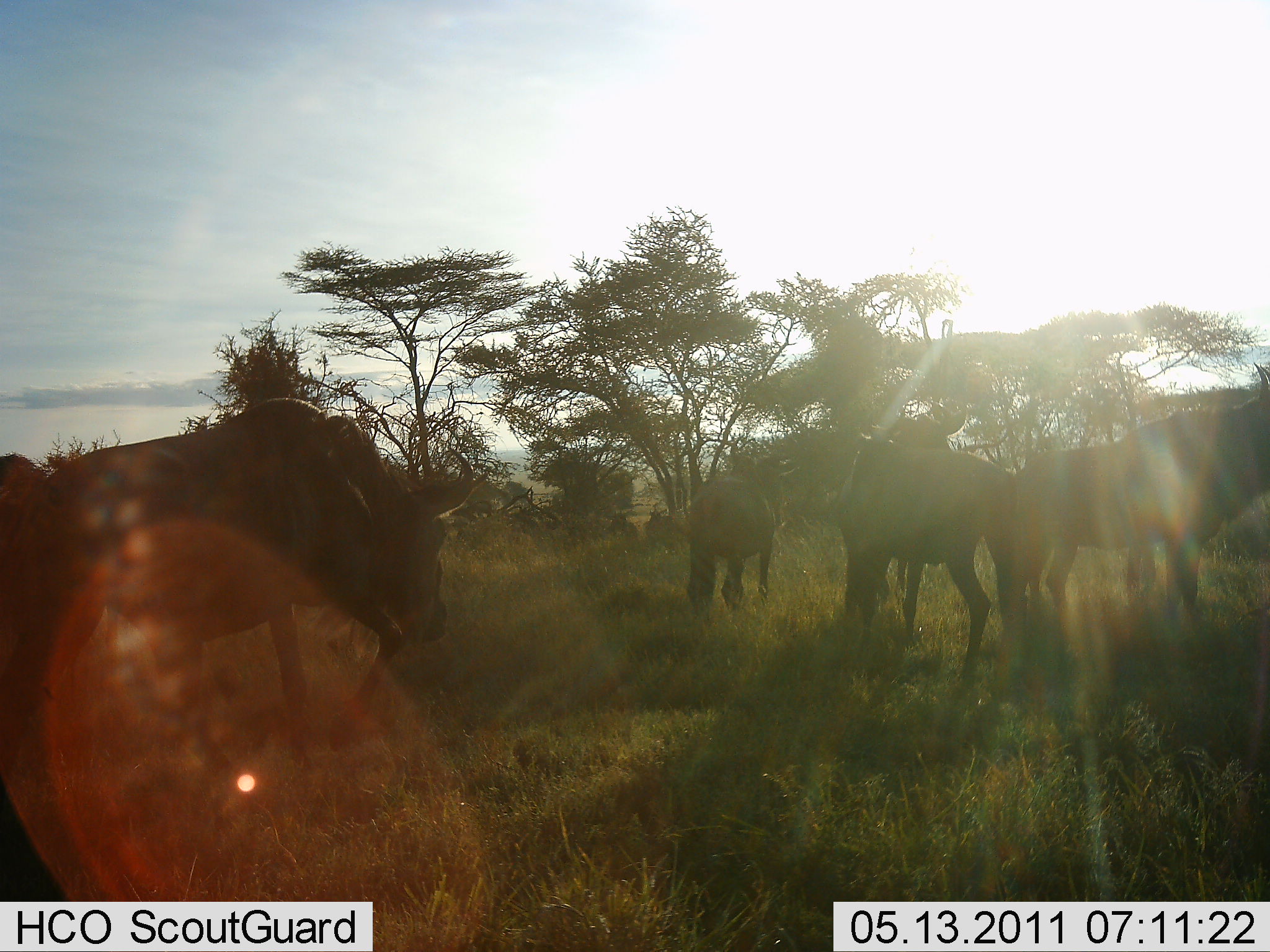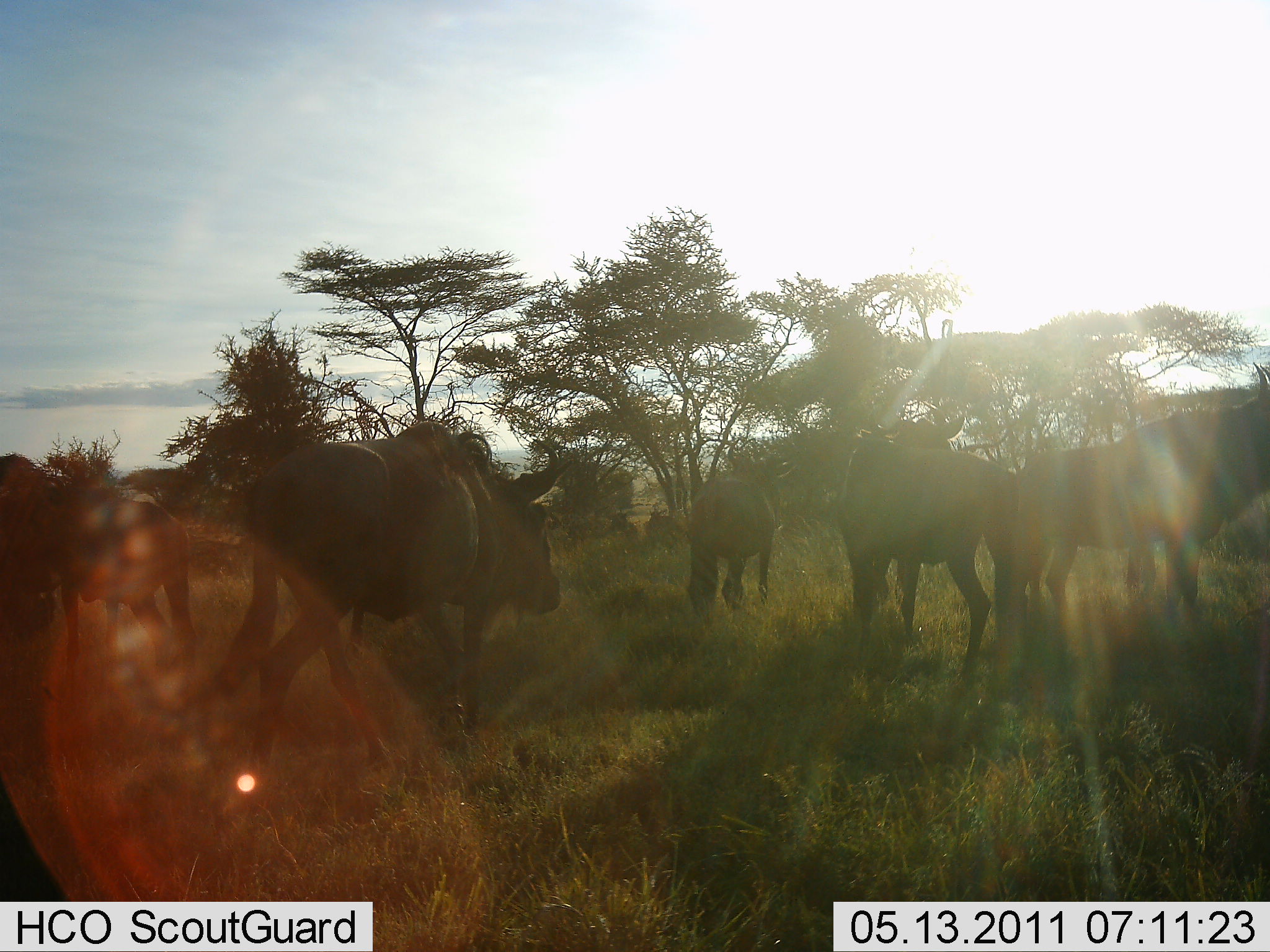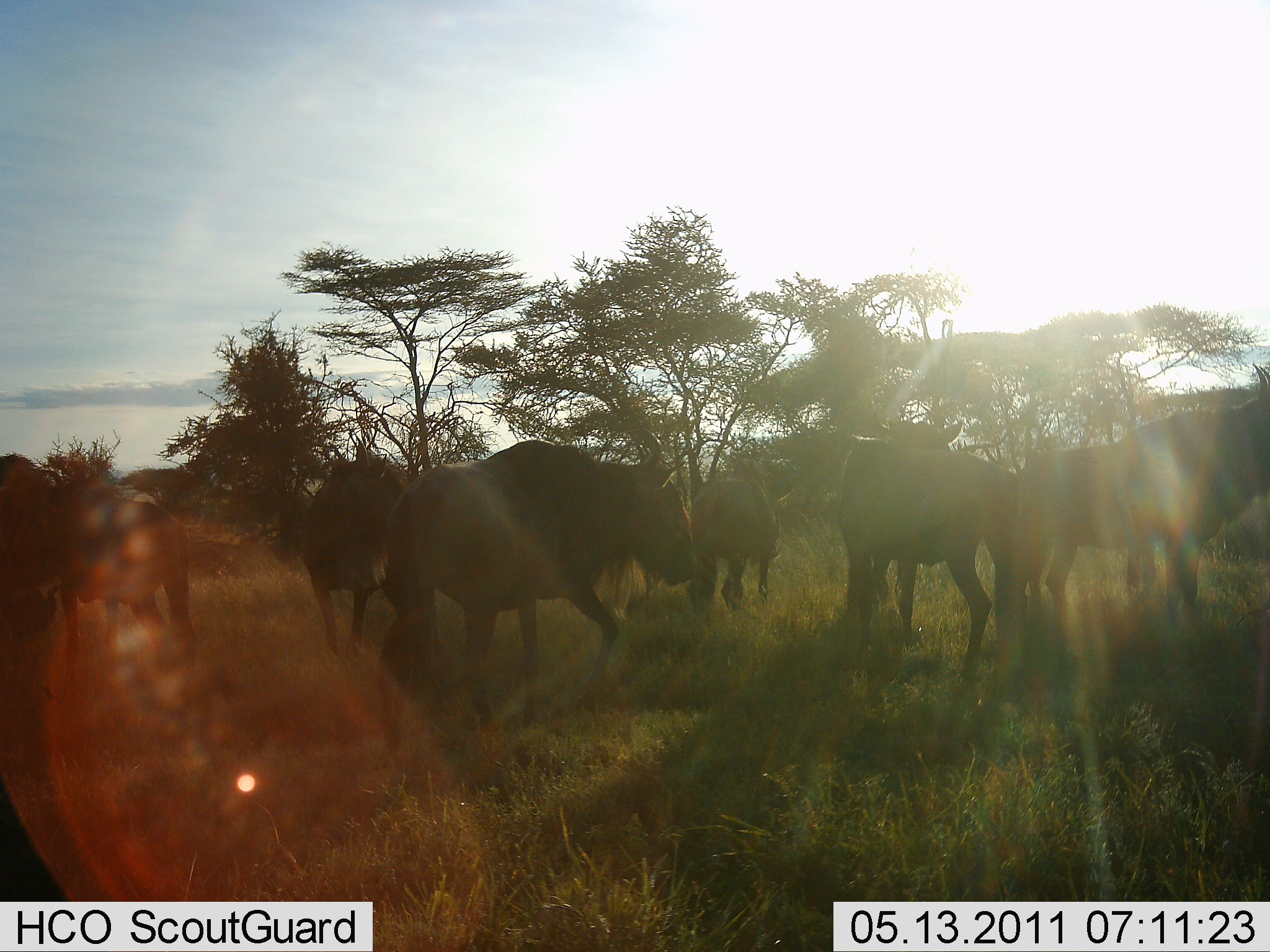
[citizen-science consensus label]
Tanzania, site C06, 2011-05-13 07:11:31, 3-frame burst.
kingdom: Animalia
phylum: Chordata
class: Mammalia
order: Artiodactyla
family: Bovidae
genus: Connochaetes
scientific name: Connochaetes taurinus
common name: blue wildebeest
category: wildebeest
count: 8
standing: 82%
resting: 9%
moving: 82%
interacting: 0%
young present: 0%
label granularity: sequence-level